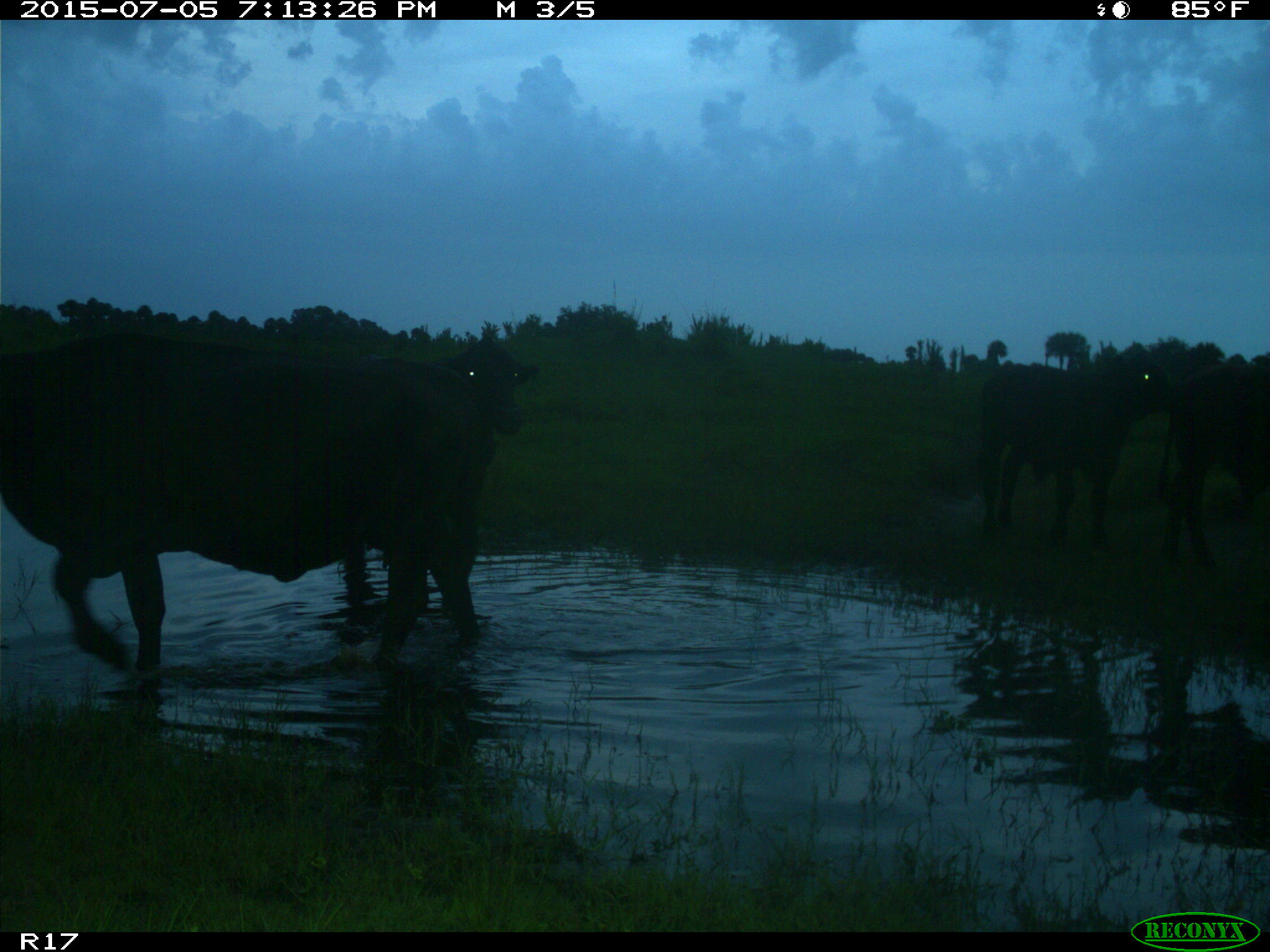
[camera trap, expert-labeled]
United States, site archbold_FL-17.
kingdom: Animalia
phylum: Chordata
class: Mammalia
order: Artiodactyla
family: Bovidae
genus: Bos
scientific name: Bos taurus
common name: domestic cow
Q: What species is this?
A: Bos taurus (domestic cow).